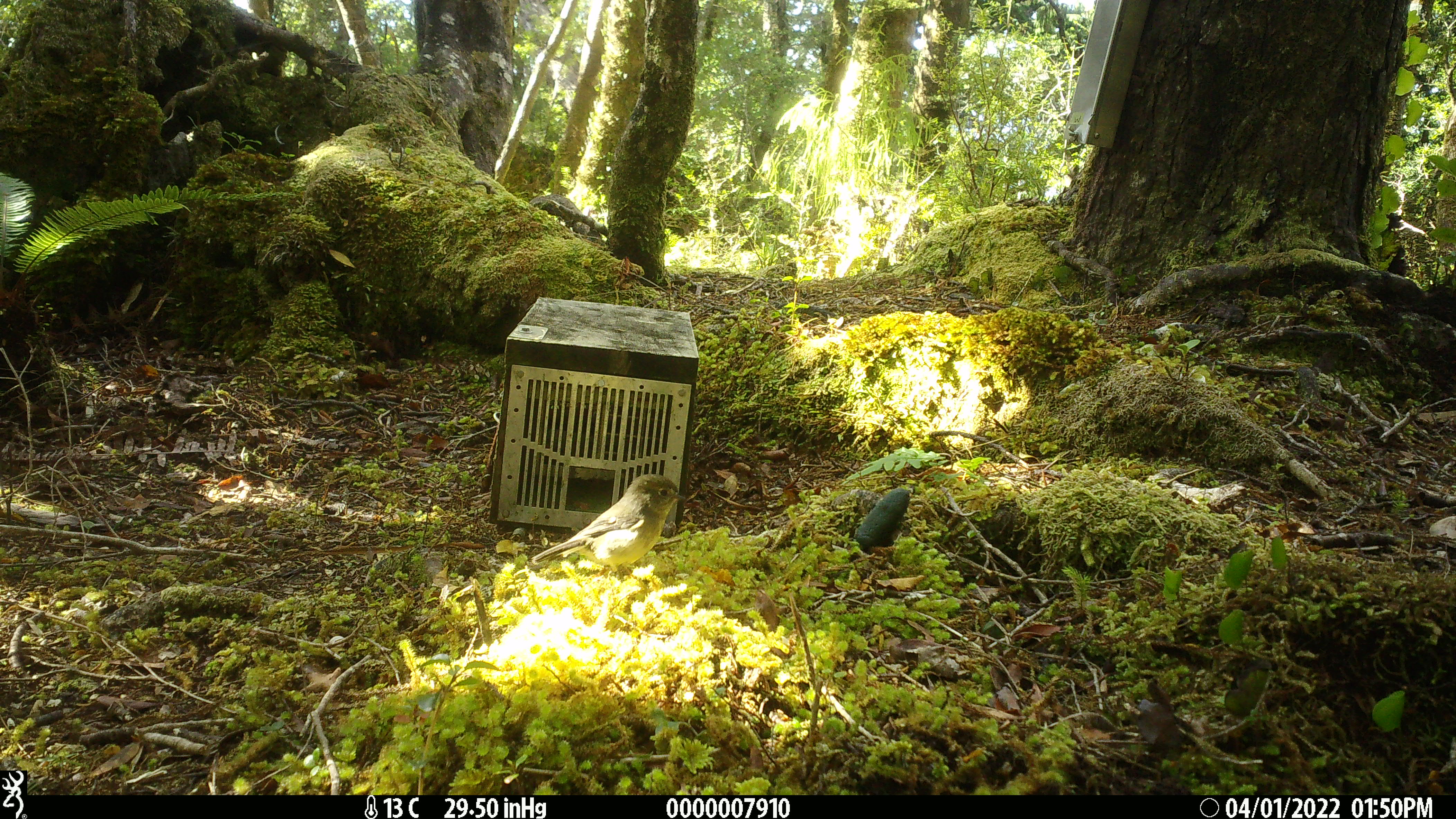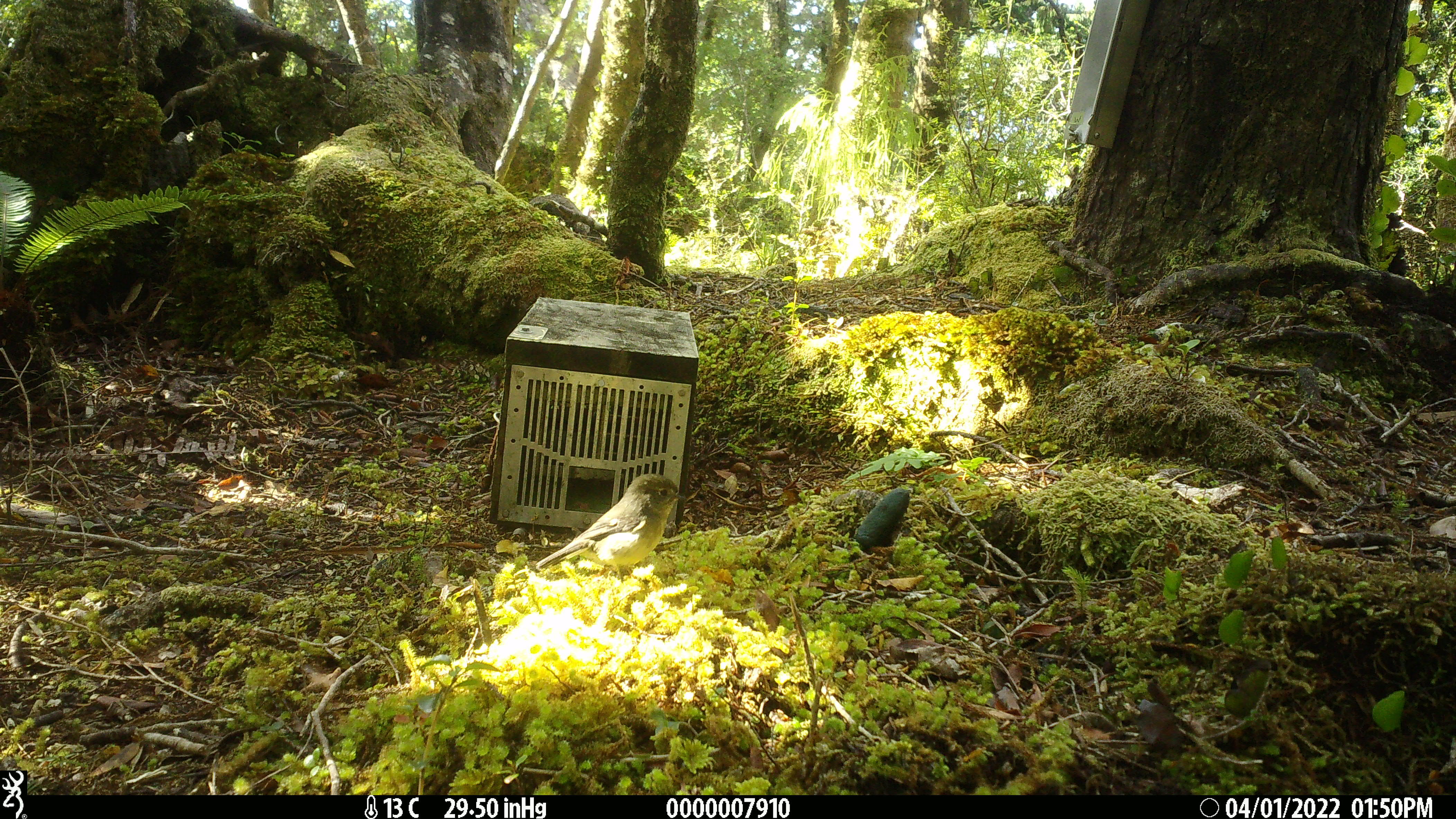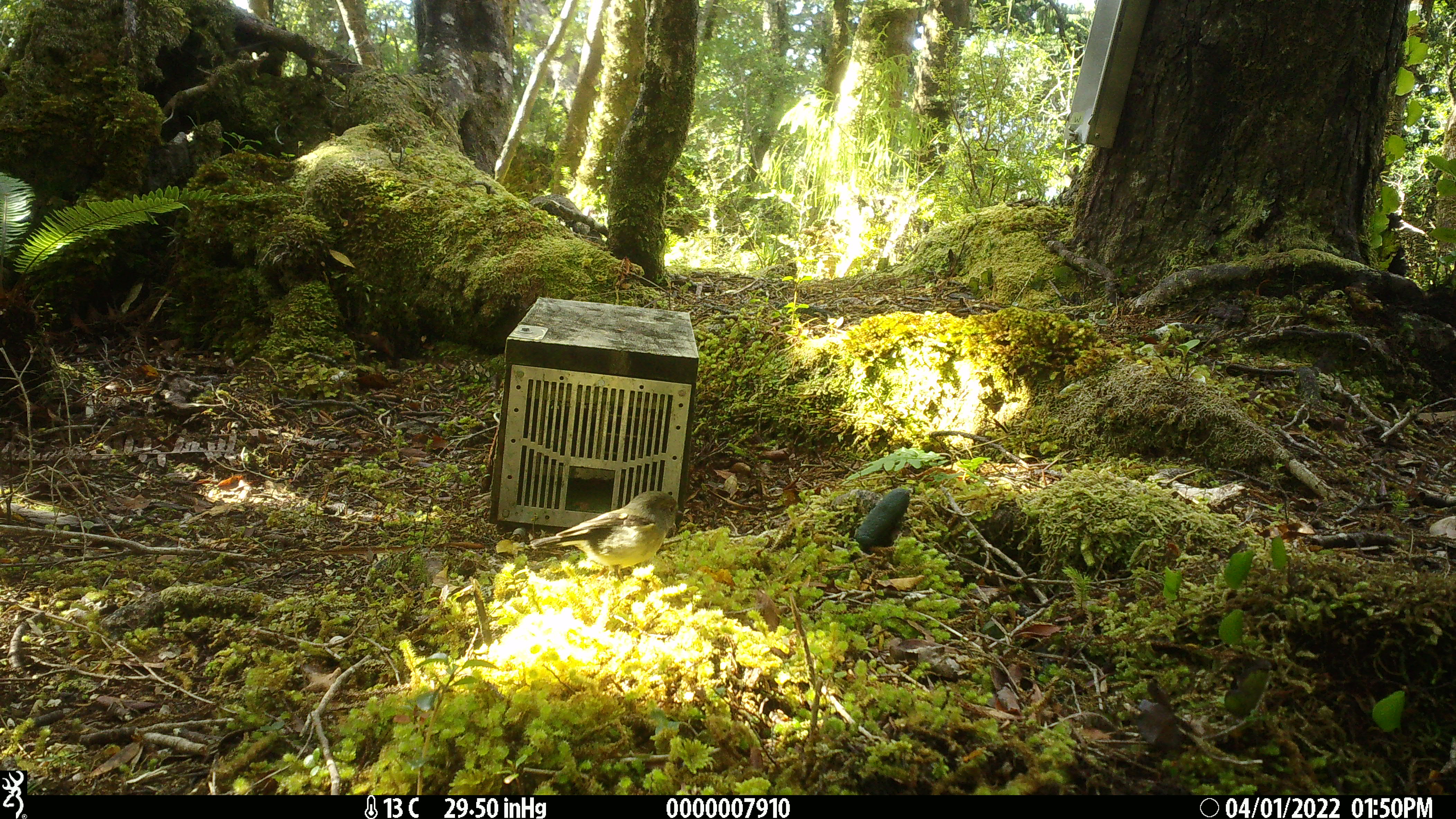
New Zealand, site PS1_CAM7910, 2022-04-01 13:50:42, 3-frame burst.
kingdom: Animalia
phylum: Chordata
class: Aves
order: Passeriformes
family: Petroicidae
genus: Petroica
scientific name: Petroica macrocephala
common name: tomtit